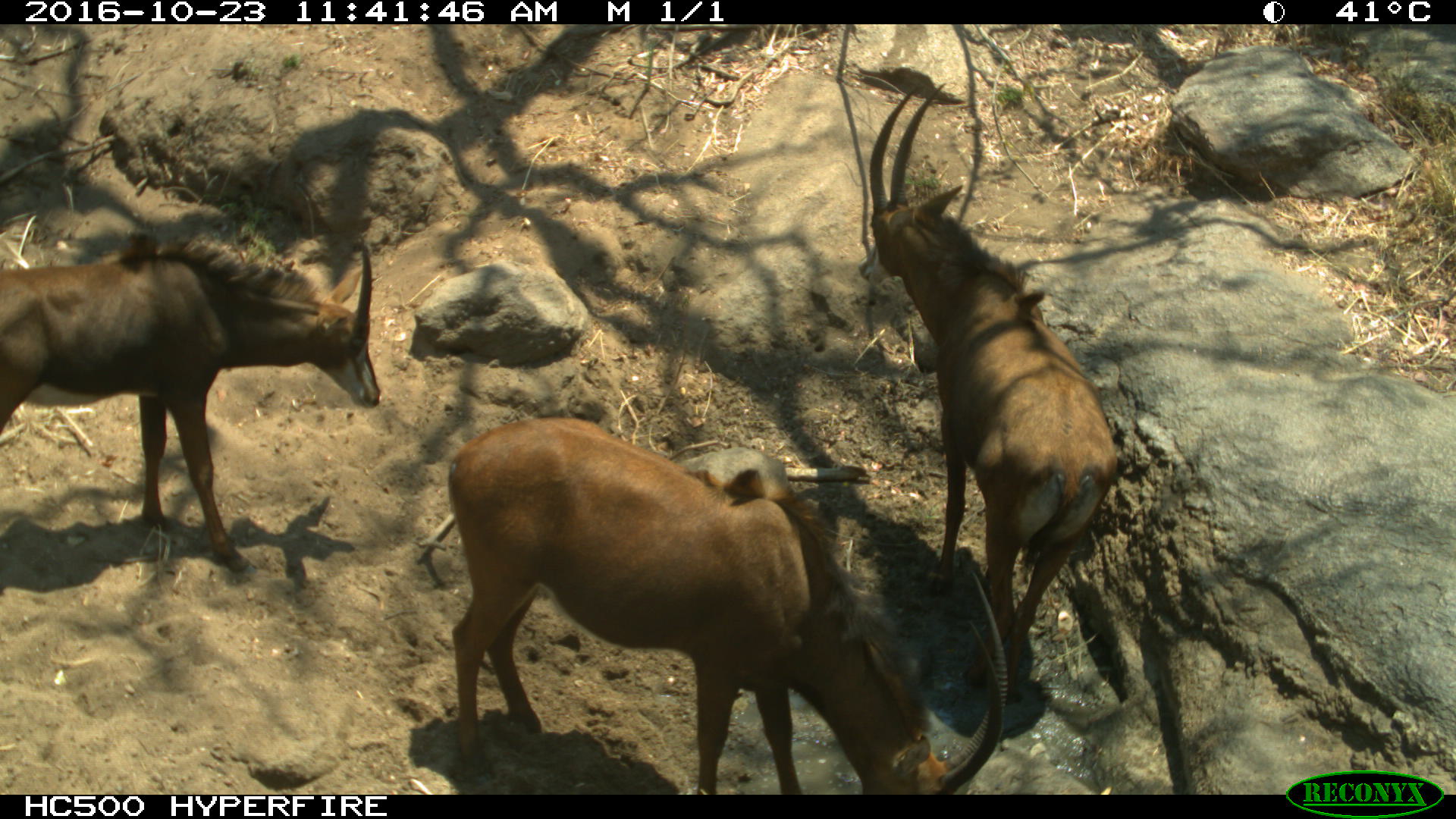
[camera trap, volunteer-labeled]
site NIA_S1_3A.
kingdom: Animalia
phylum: Chordata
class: Mammalia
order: Artiodactyla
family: Bovidae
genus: Hippotragus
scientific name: Hippotragus niger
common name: sable antelope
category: sable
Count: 3.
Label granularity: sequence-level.